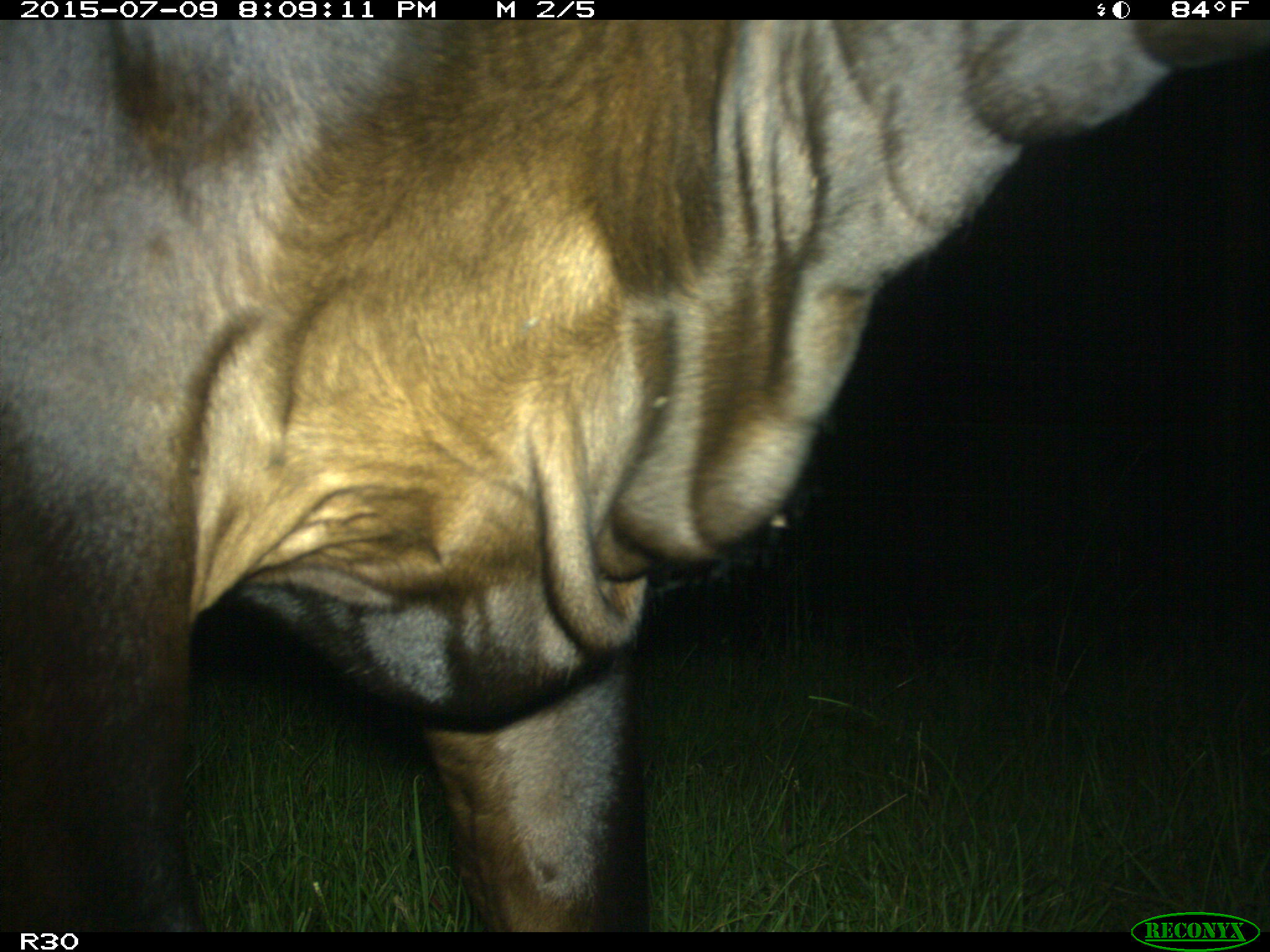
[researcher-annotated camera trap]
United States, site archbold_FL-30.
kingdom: Animalia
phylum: Chordata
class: Mammalia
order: Artiodactyla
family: Bovidae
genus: Bos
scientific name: Bos taurus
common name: domestic cow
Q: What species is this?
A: Bos taurus (domestic cow).